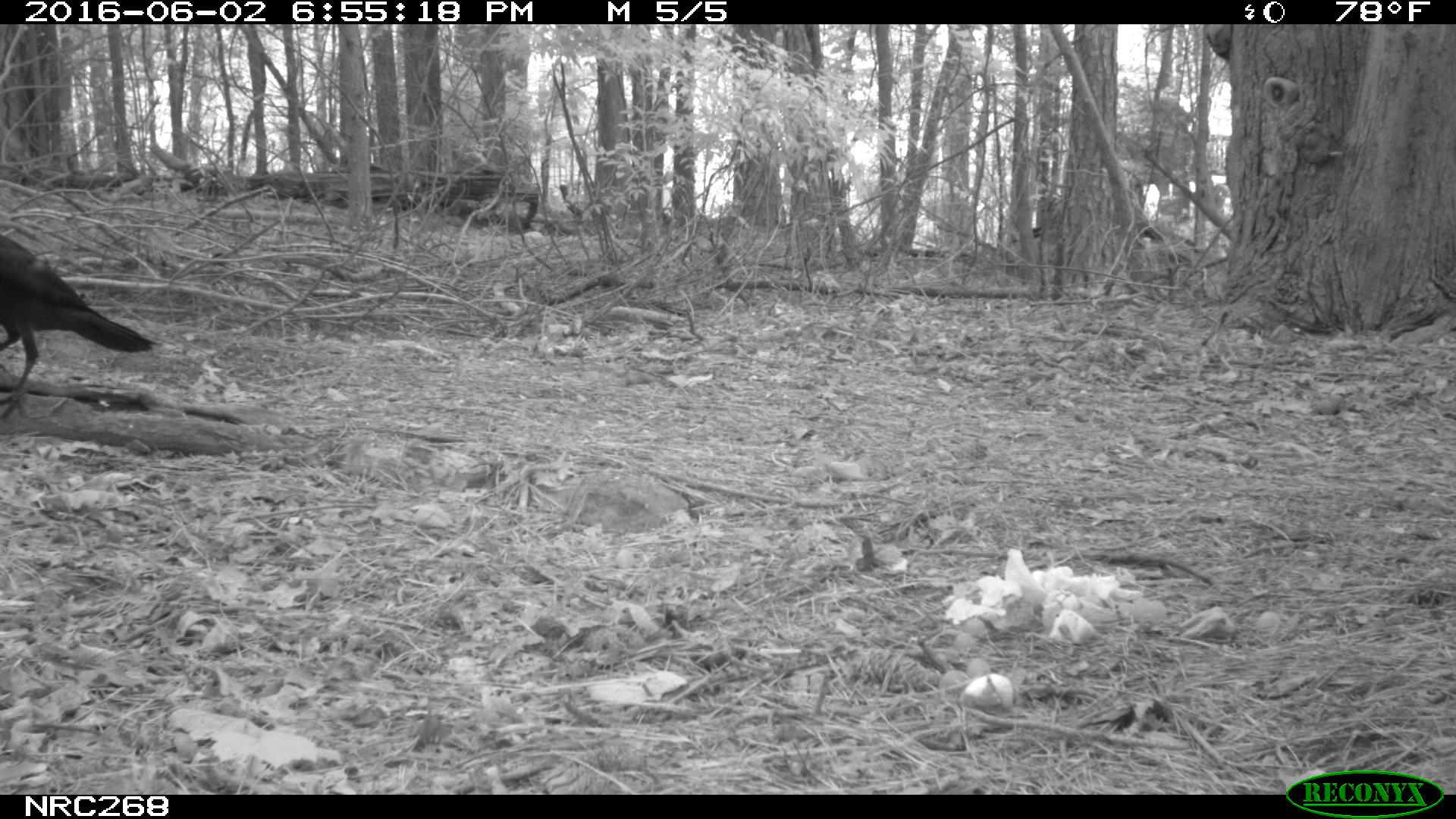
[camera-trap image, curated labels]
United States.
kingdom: Animalia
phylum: Chordata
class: Aves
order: Passeriformes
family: Corvidae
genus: Corvus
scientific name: Corvus brachyrhynchos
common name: american crow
American Crow (Corvus brachyrhynchos).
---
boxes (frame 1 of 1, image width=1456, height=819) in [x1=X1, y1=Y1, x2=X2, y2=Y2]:
American Crow: [x1=2, y1=233, x2=158, y2=418]